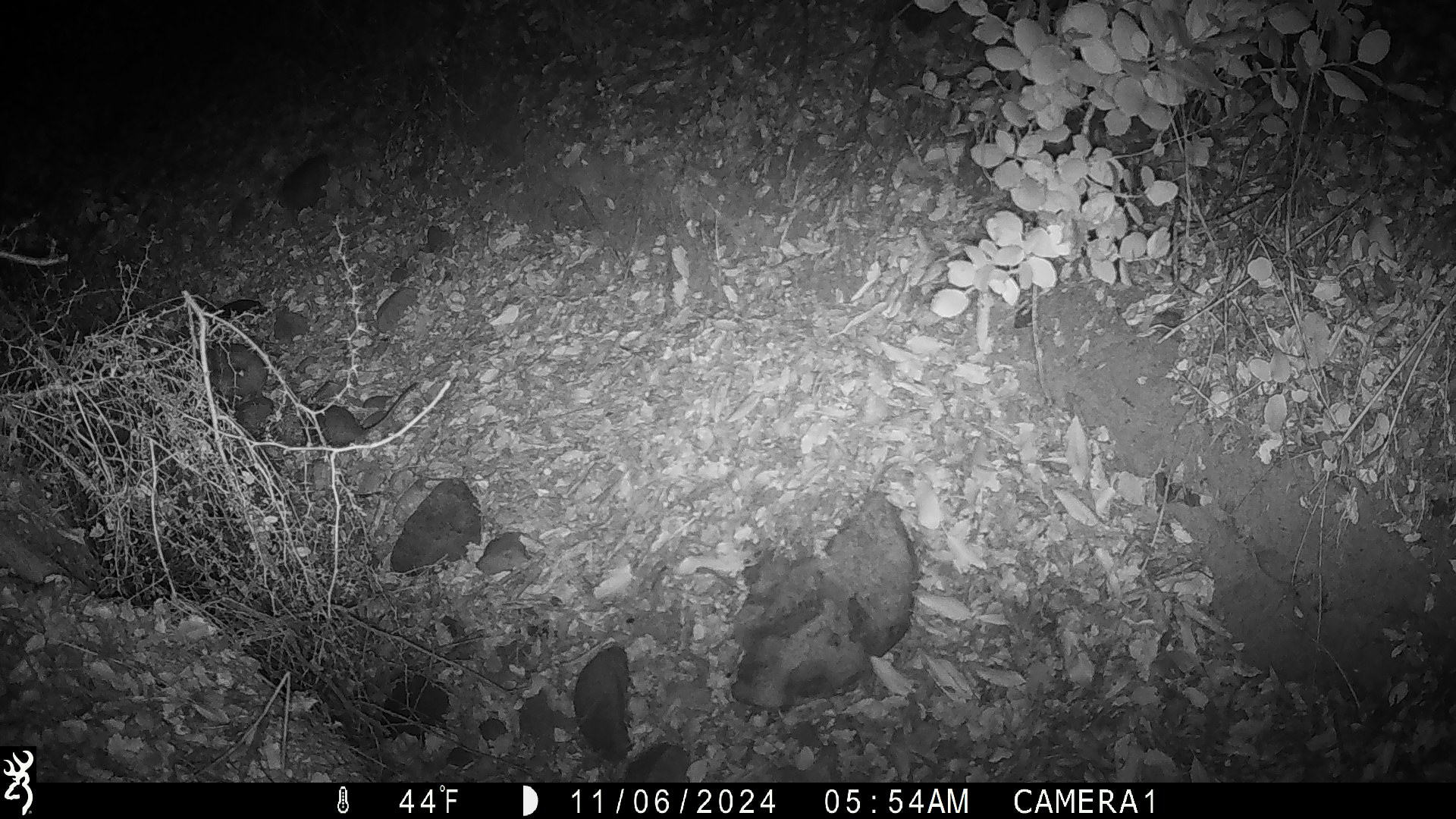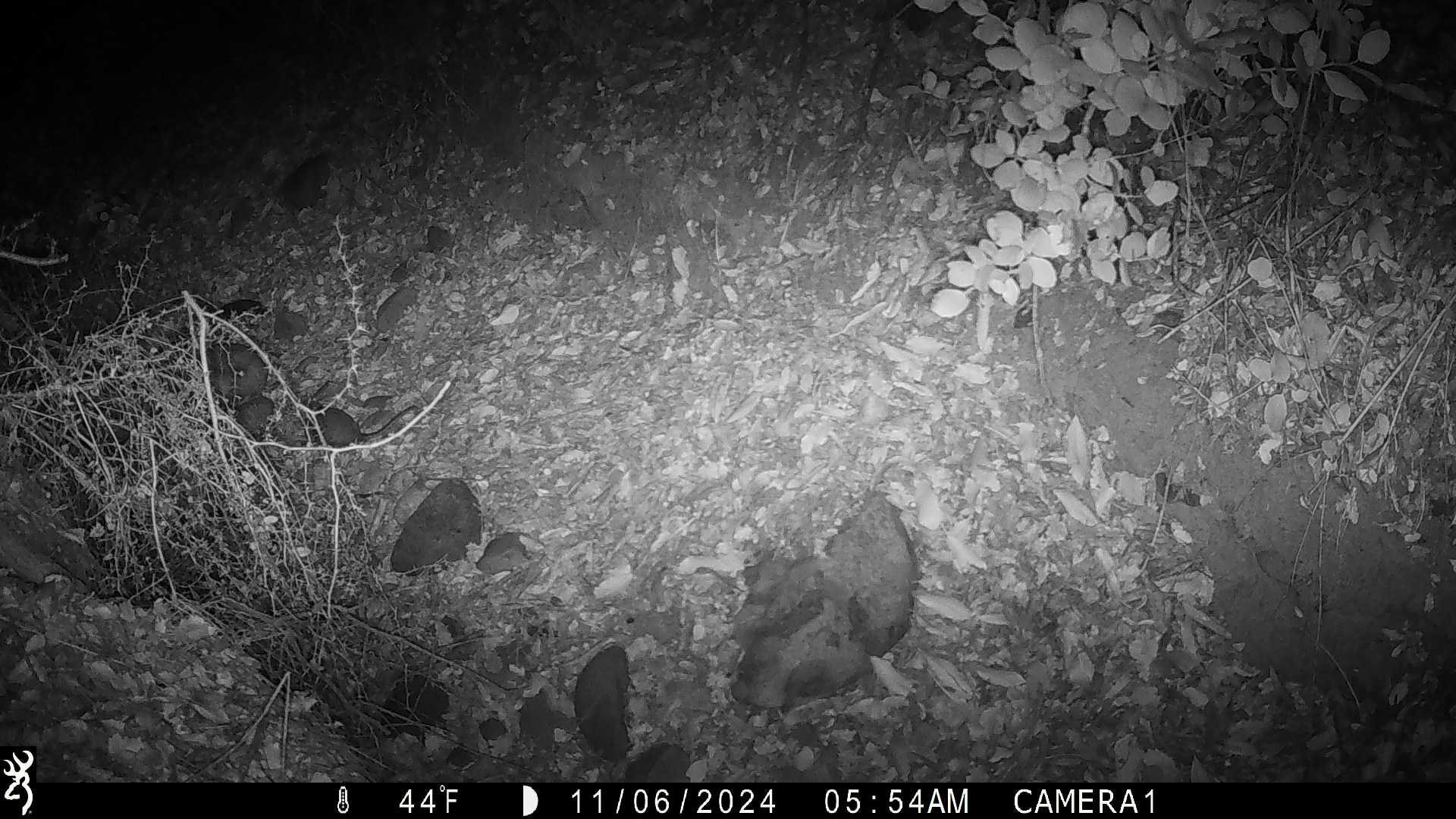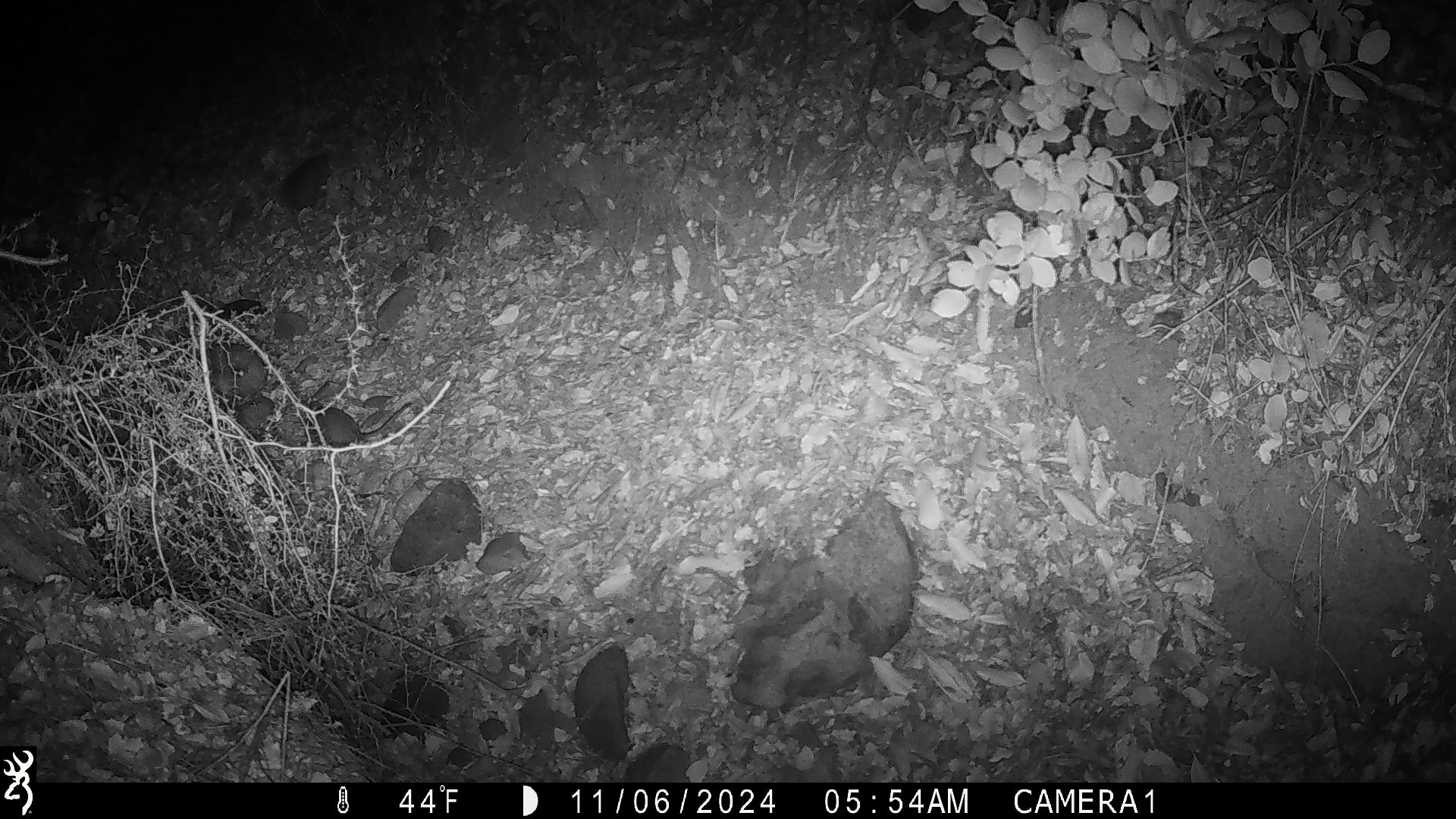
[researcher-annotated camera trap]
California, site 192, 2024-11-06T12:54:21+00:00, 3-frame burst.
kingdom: Animalia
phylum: Chordata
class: Mammalia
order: Rodentia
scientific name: Rodentia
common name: mouse or rat